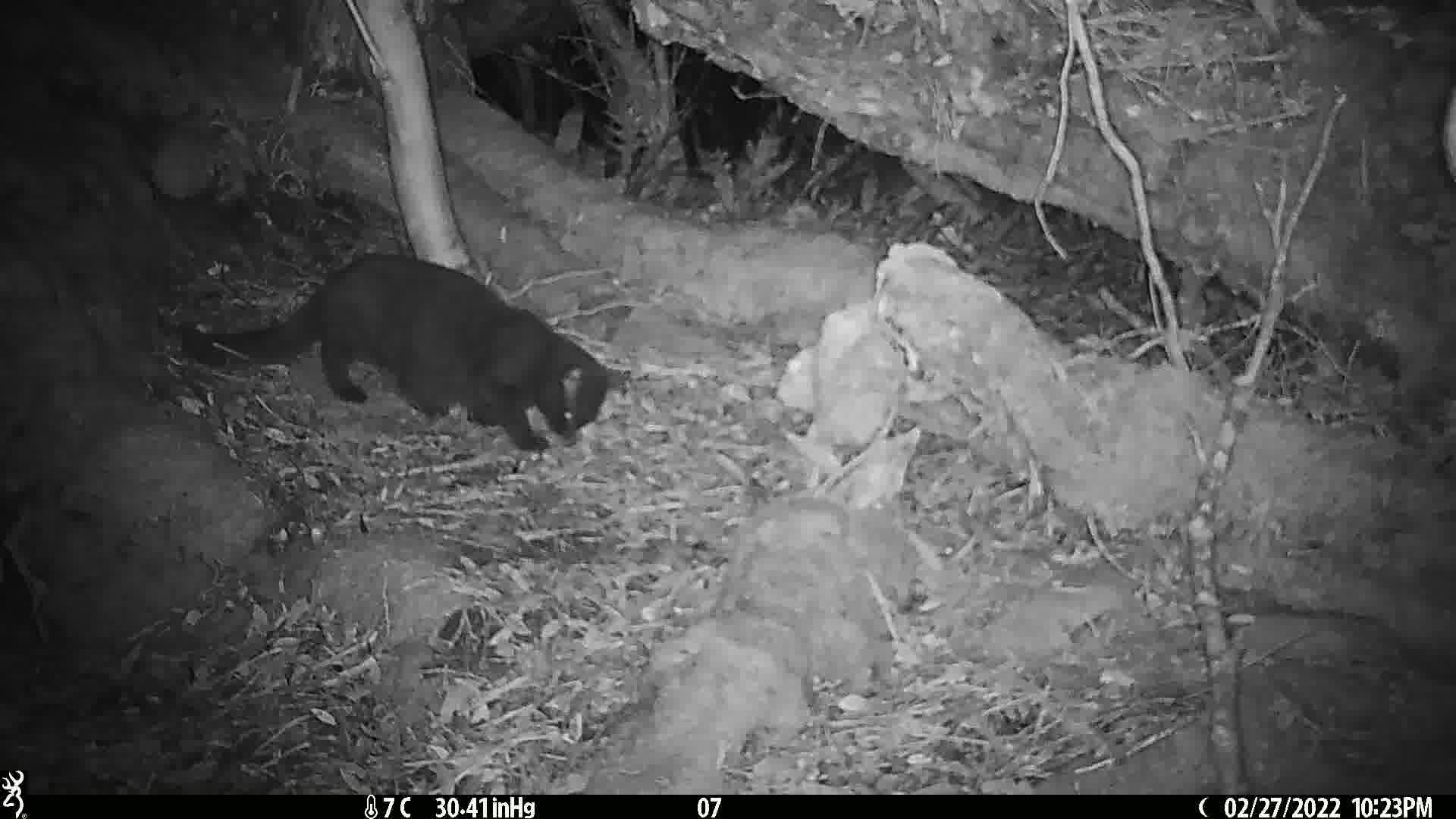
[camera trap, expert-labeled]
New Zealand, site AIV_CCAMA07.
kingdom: Animalia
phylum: Chordata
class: Mammalia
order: Carnivora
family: Felidae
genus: Felis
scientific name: Felis catus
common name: domestic cat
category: cat